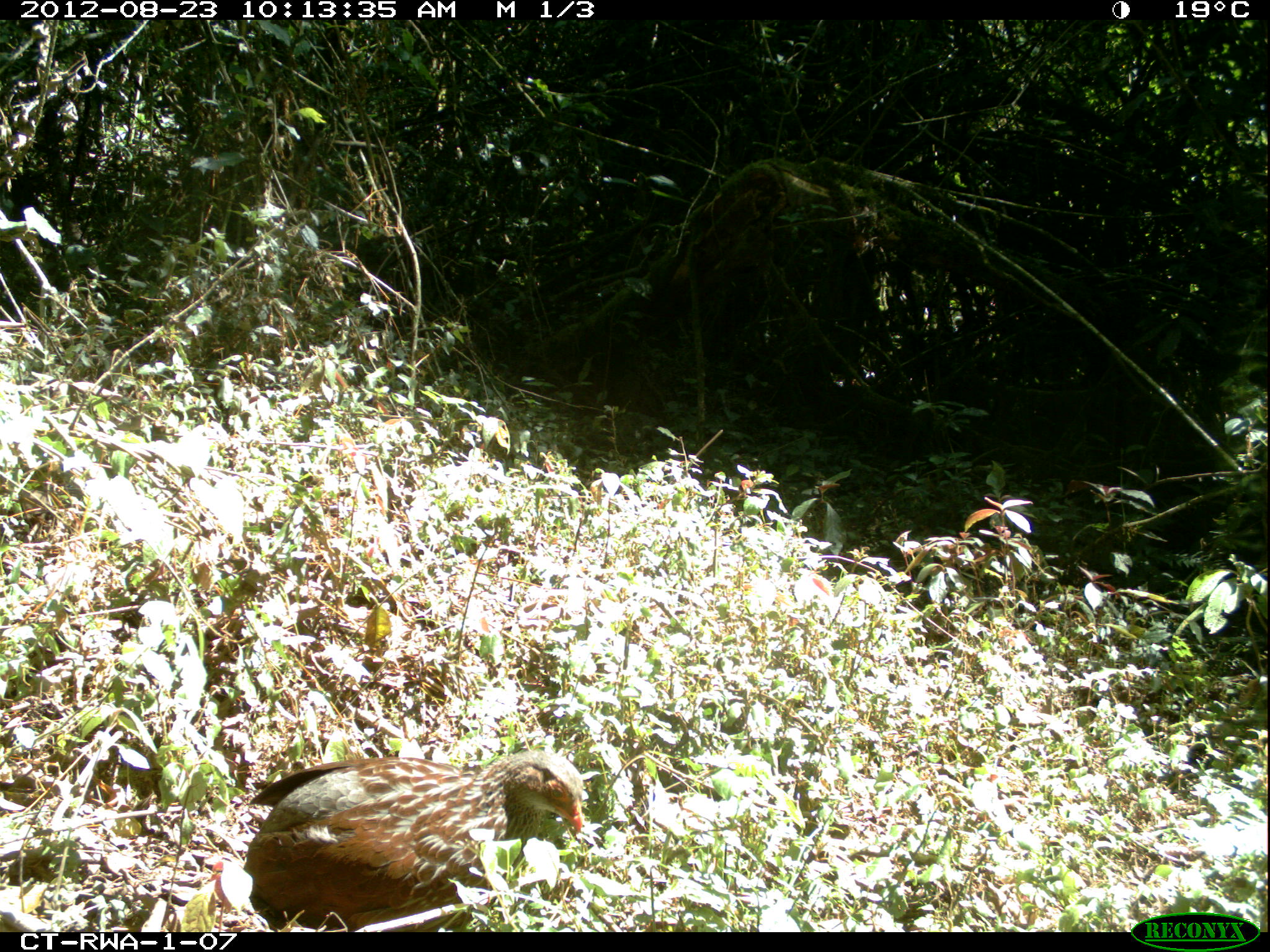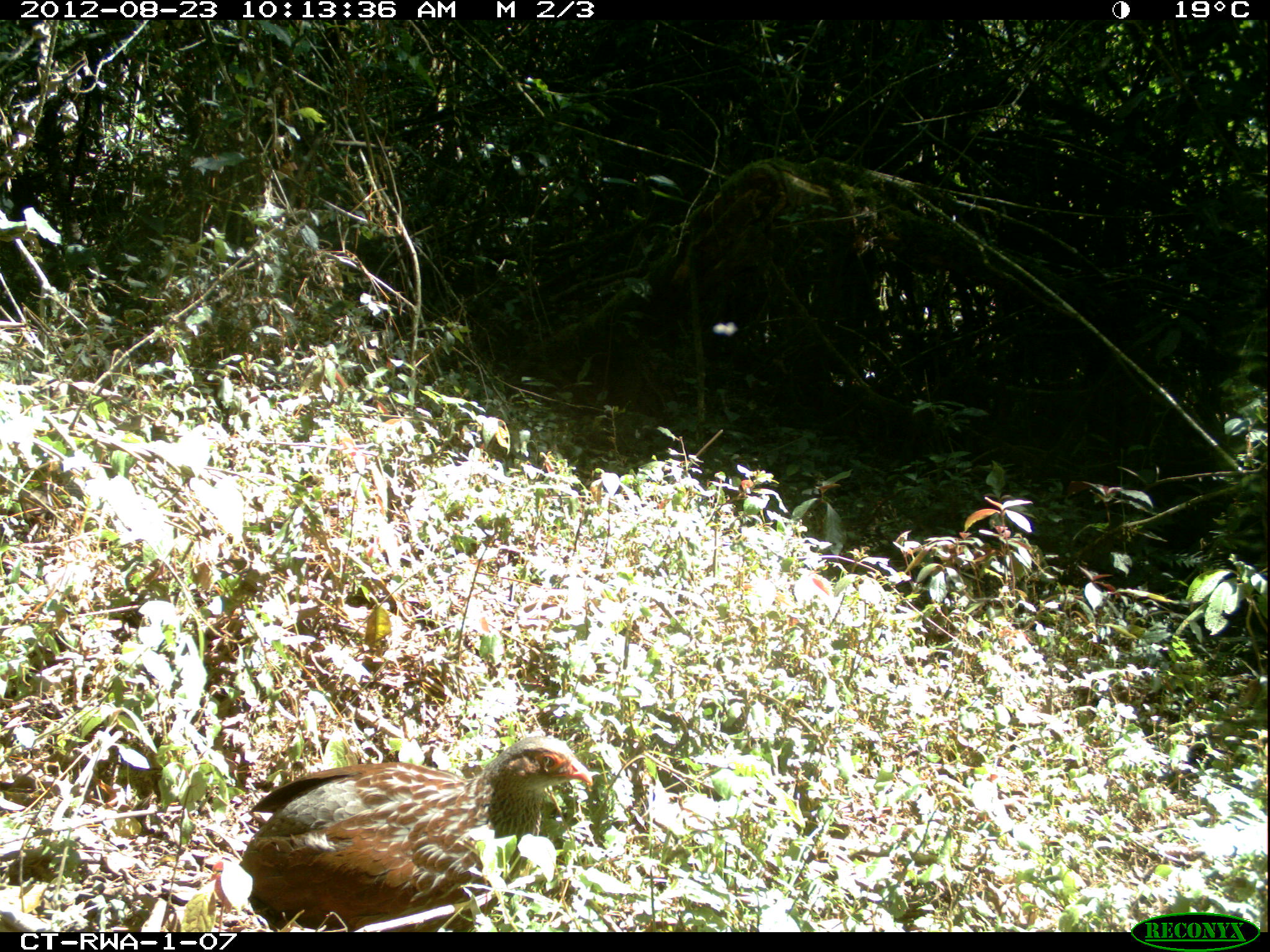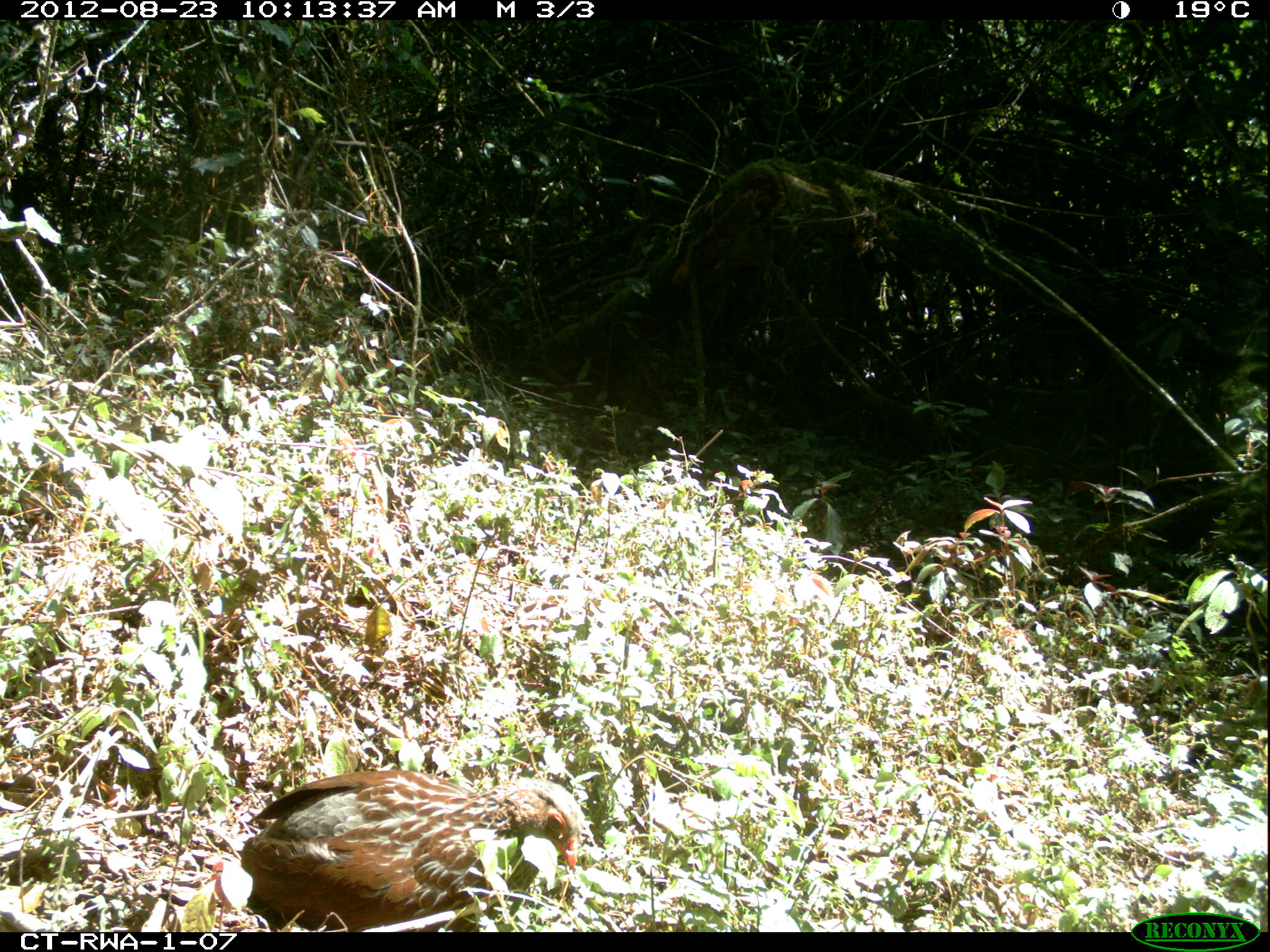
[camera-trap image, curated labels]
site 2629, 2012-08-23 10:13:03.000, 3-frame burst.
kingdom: Animalia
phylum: Chordata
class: Aves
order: Galliformes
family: Phasianidae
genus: Pternistis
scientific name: Pternistis nobilis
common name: handsome francolin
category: francolinus nobilis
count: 1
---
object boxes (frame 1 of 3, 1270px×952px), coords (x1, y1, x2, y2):
francolinus nobilis: (243, 747, 580, 932)